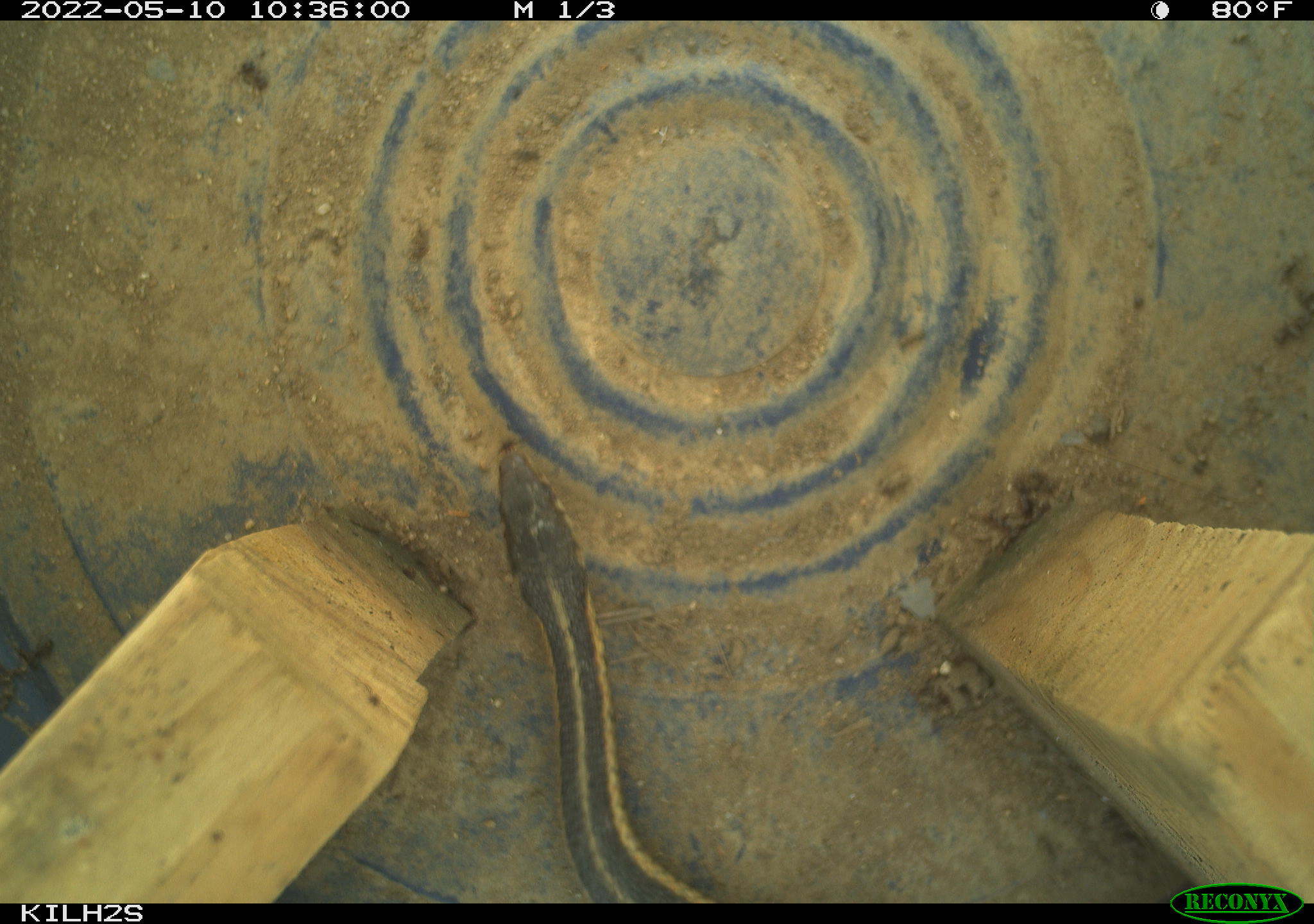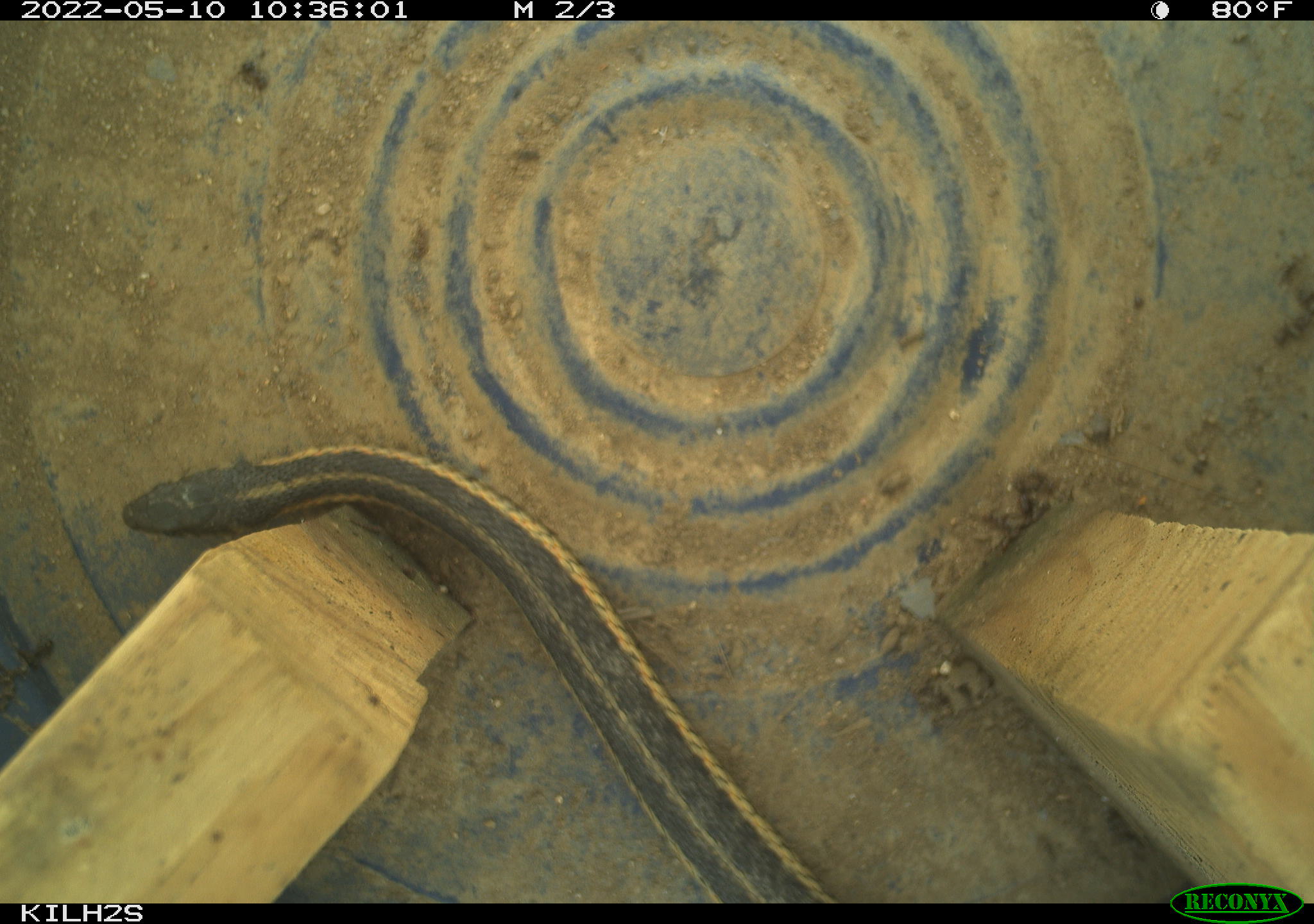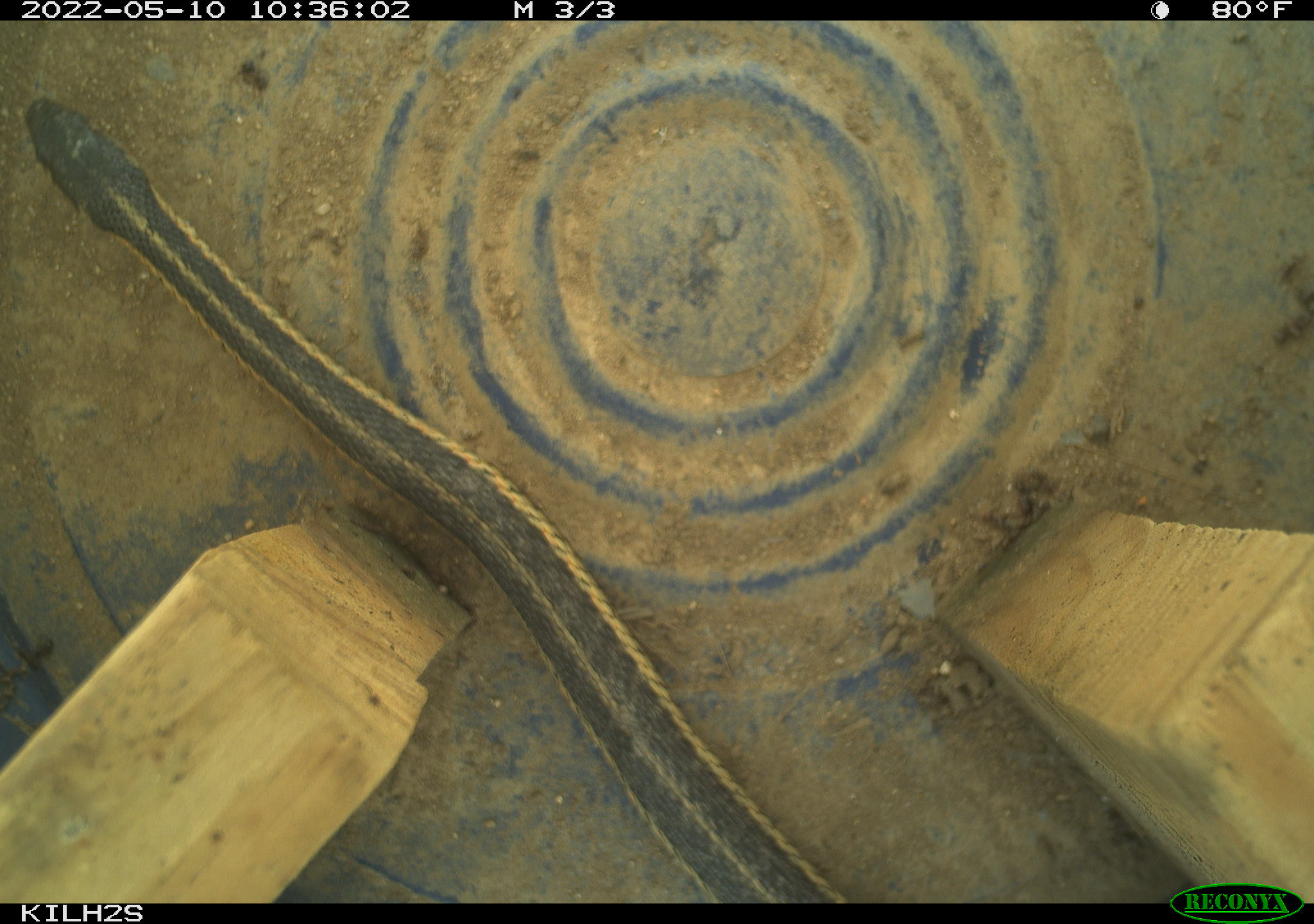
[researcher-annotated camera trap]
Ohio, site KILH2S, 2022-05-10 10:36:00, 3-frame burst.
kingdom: Animalia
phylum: Chordata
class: Reptilia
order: Squamata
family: Colubridae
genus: Thamnophis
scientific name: Thamnophis sirtalis sirtalis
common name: eastern gartersnake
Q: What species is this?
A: Eastern gartersnake (Thamnophis sirtalis sirtalis).